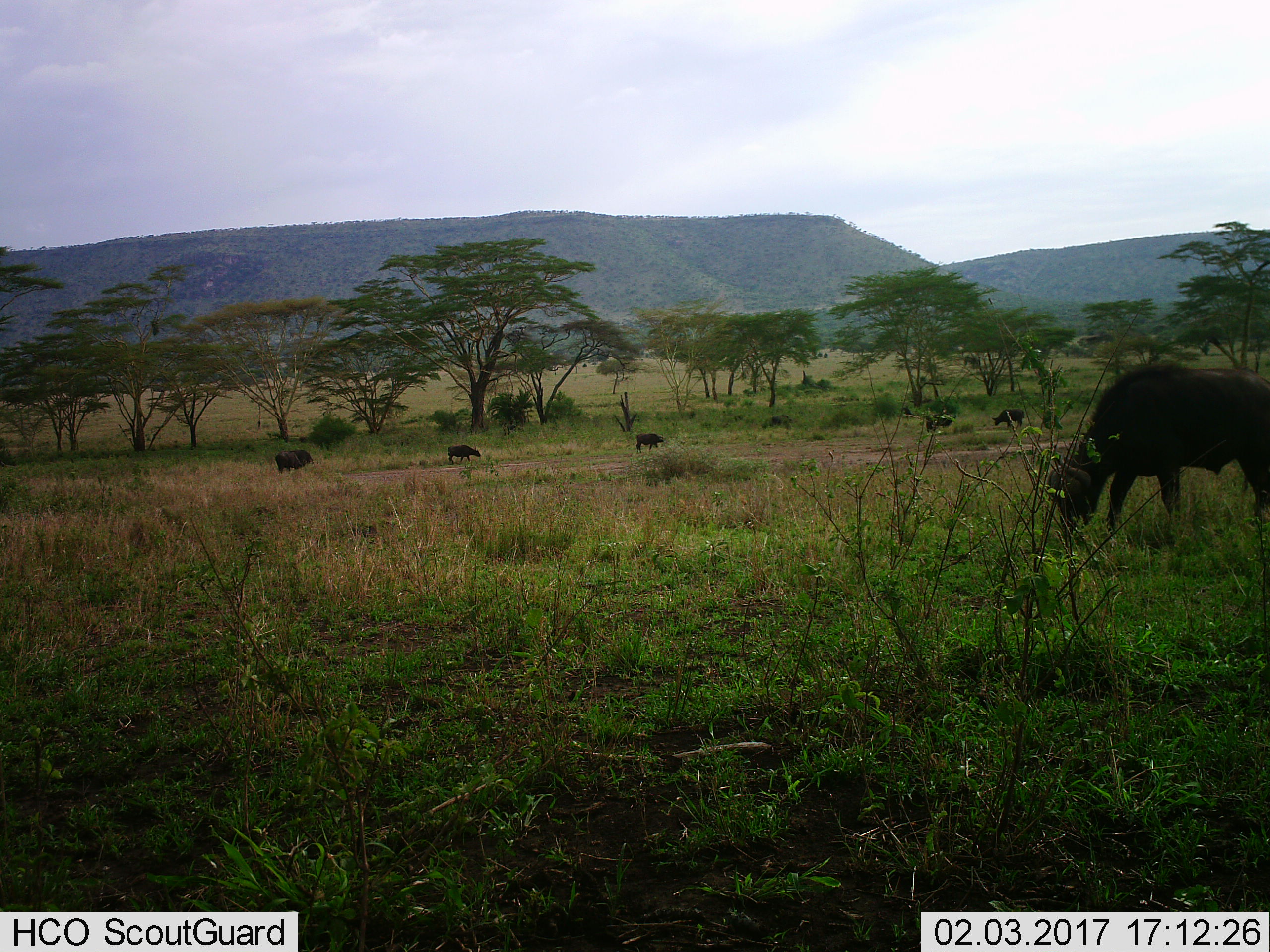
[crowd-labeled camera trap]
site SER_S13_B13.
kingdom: Animalia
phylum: Chordata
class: Mammalia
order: Artiodactyla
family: Bovidae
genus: Syncerus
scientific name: Syncerus caffer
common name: african buffalo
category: buffalo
Buffalo (african buffalo) (Syncerus caffer), count 7. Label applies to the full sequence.